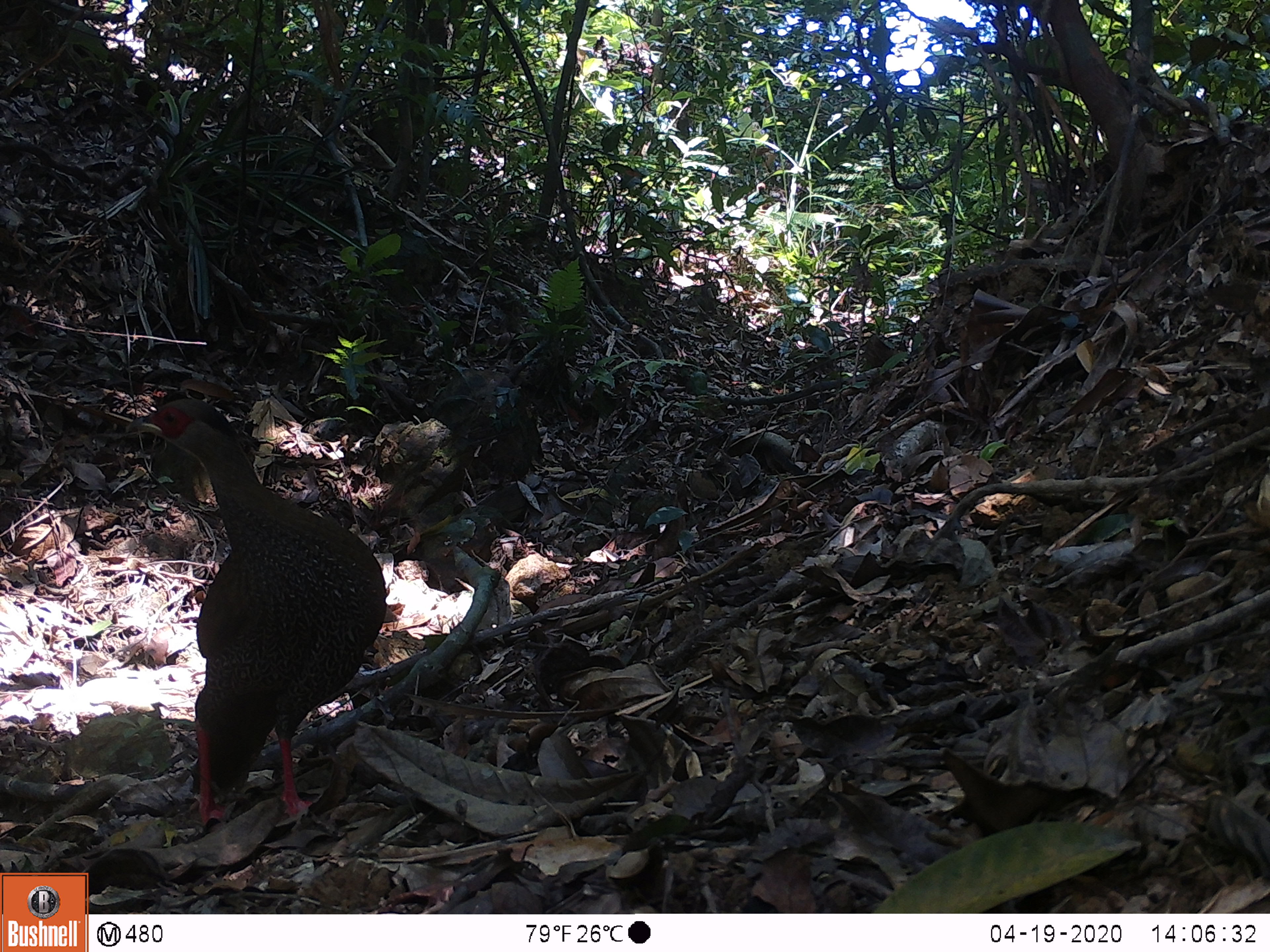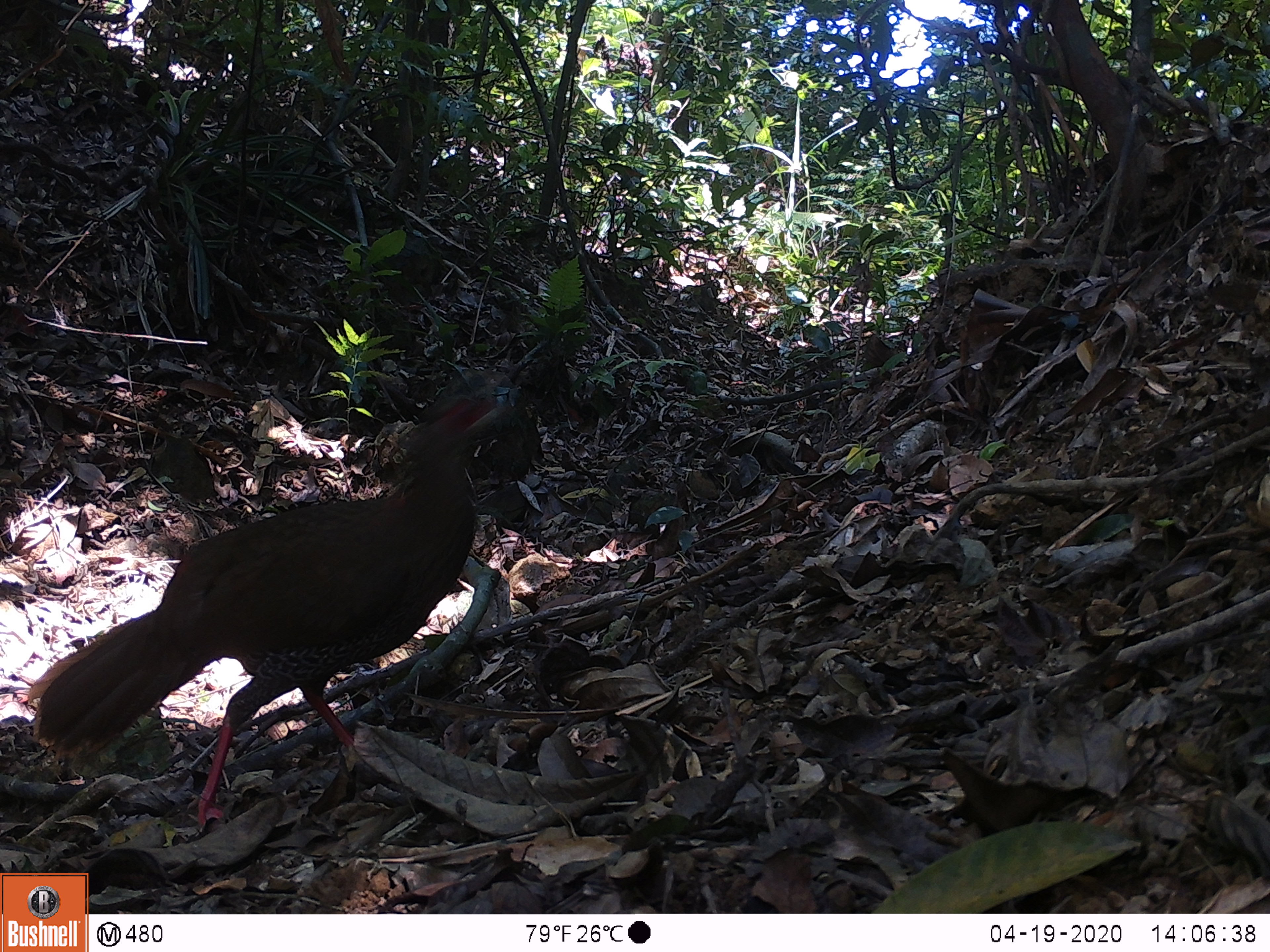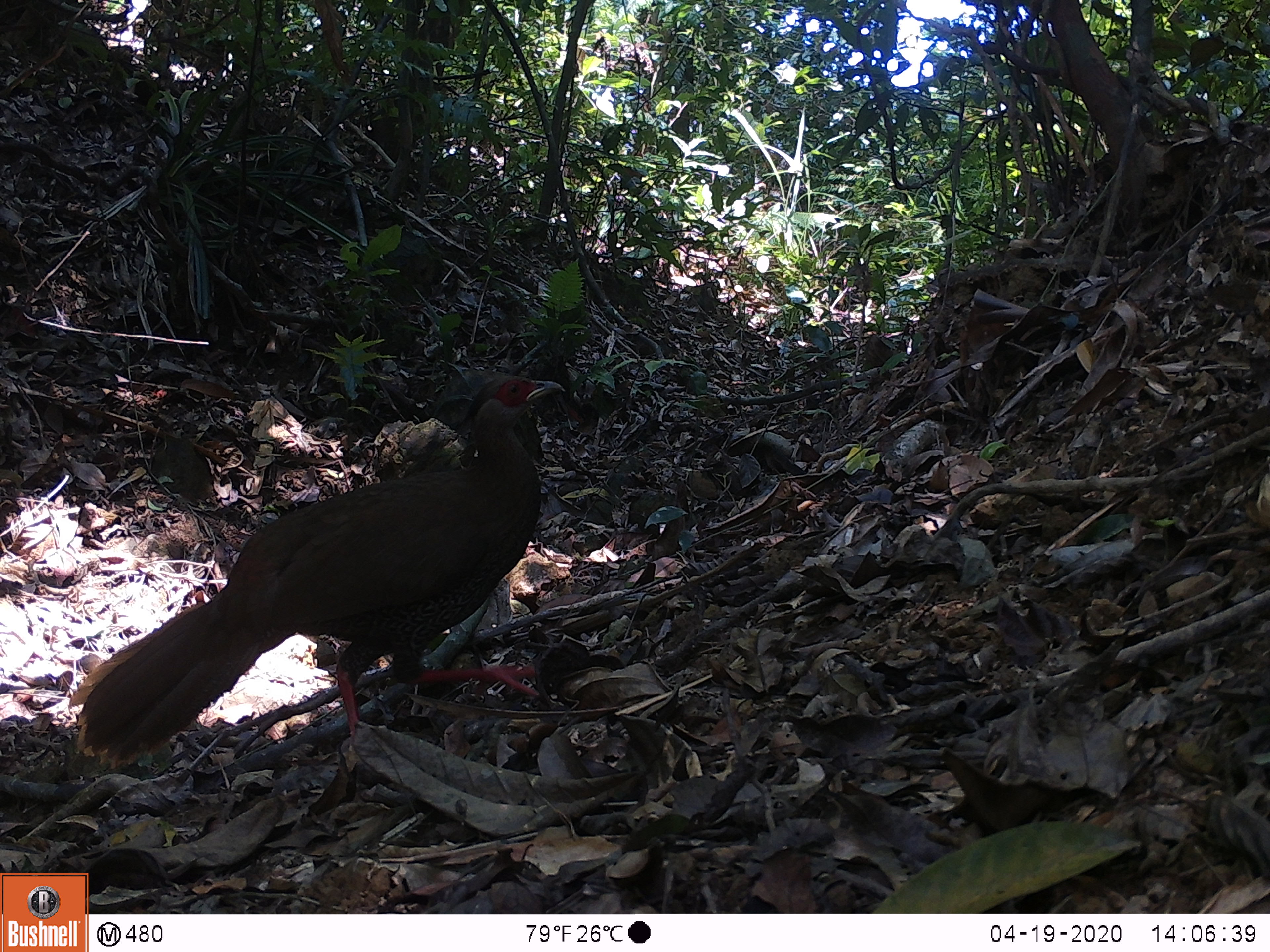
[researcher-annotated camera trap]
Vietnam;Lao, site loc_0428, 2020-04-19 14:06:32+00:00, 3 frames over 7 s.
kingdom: Animalia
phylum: Chordata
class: Aves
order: Galliformes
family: Phasianidae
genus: Lophura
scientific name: Lophura nycthemera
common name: silver pheasant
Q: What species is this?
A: Silver pheasant (Lophura nycthemera).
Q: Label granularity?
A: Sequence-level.